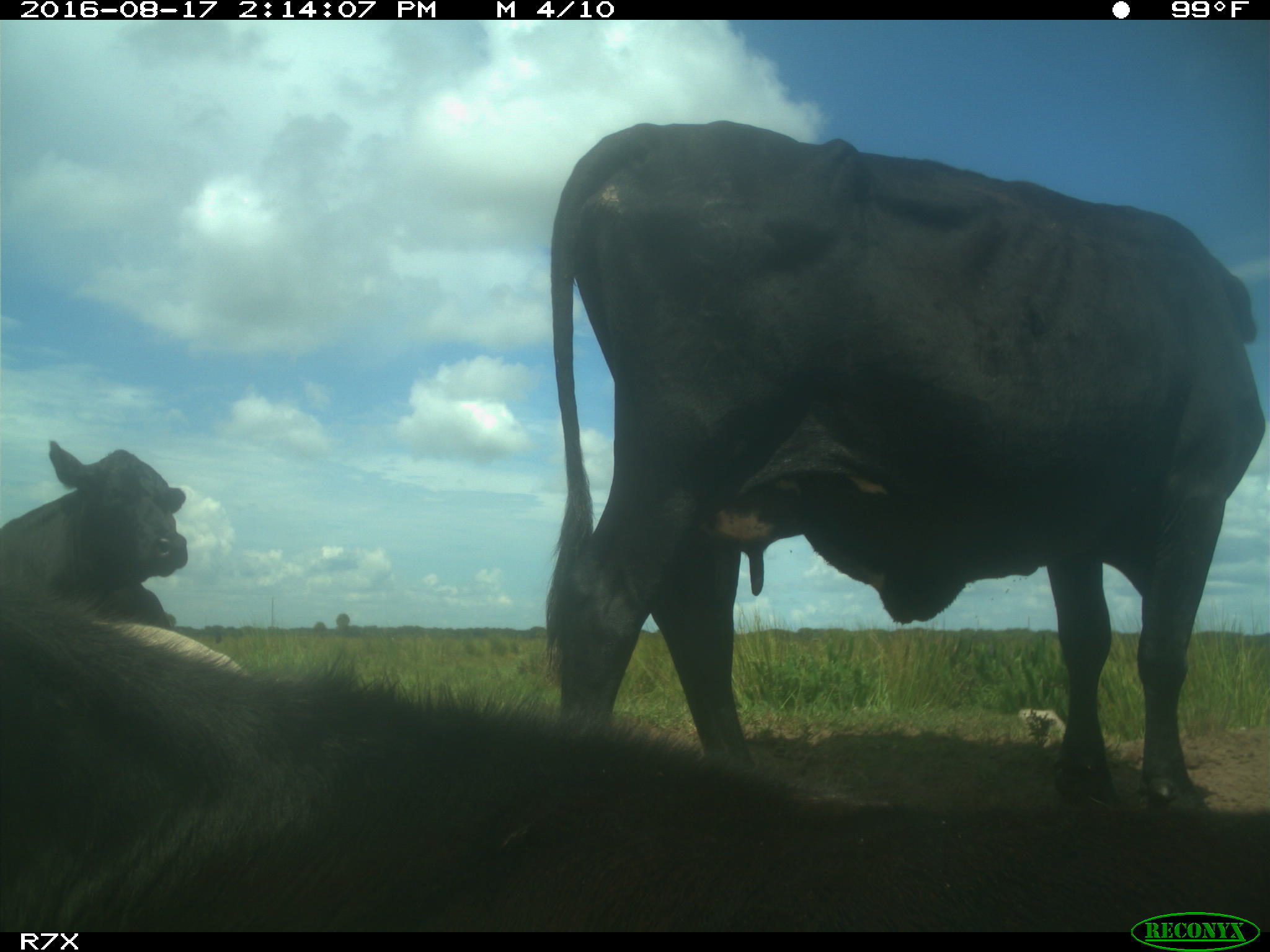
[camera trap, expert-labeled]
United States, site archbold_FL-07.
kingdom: Animalia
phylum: Chordata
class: Mammalia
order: Artiodactyla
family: Bovidae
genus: Bos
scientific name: Bos taurus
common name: domestic cow